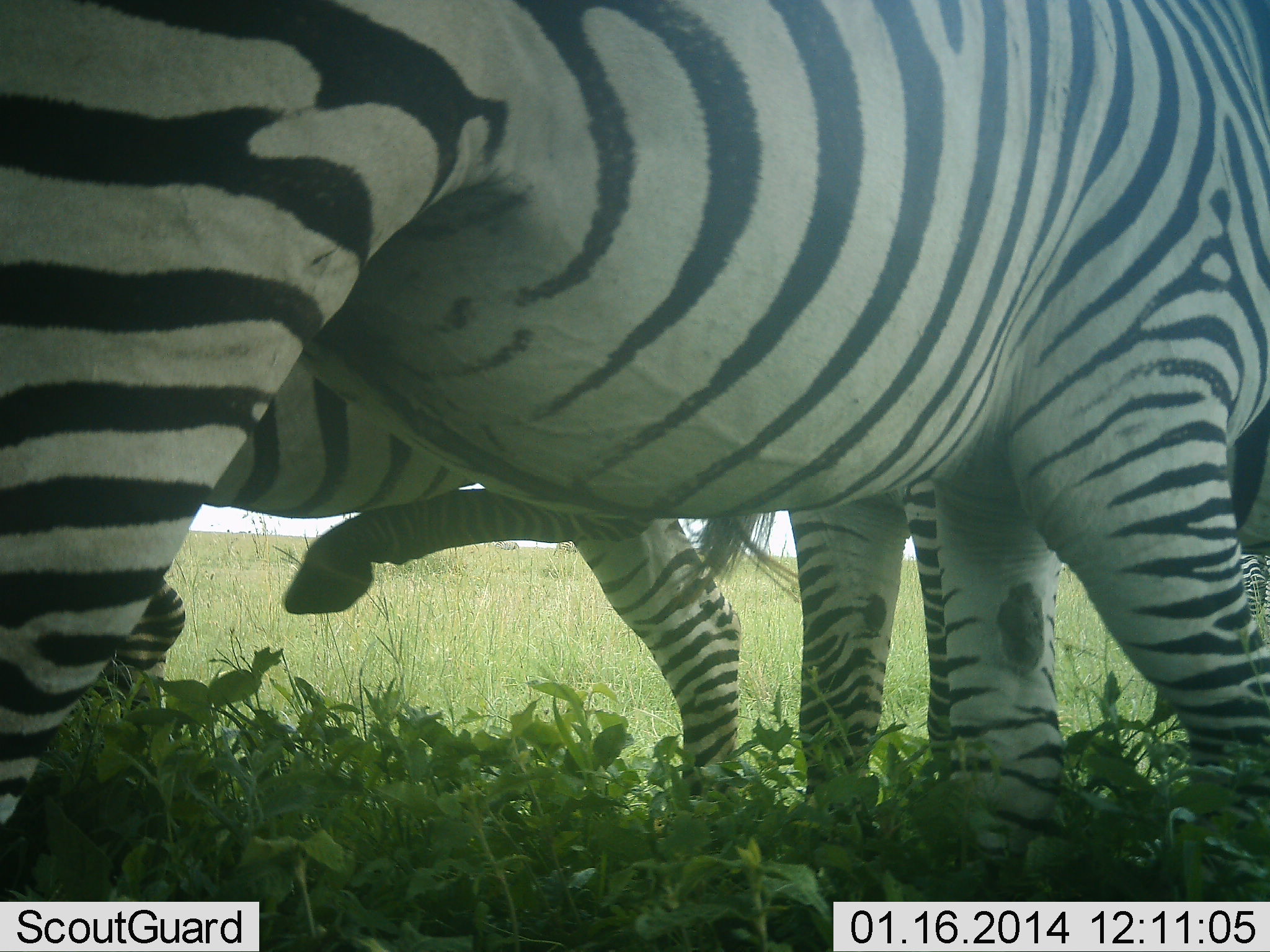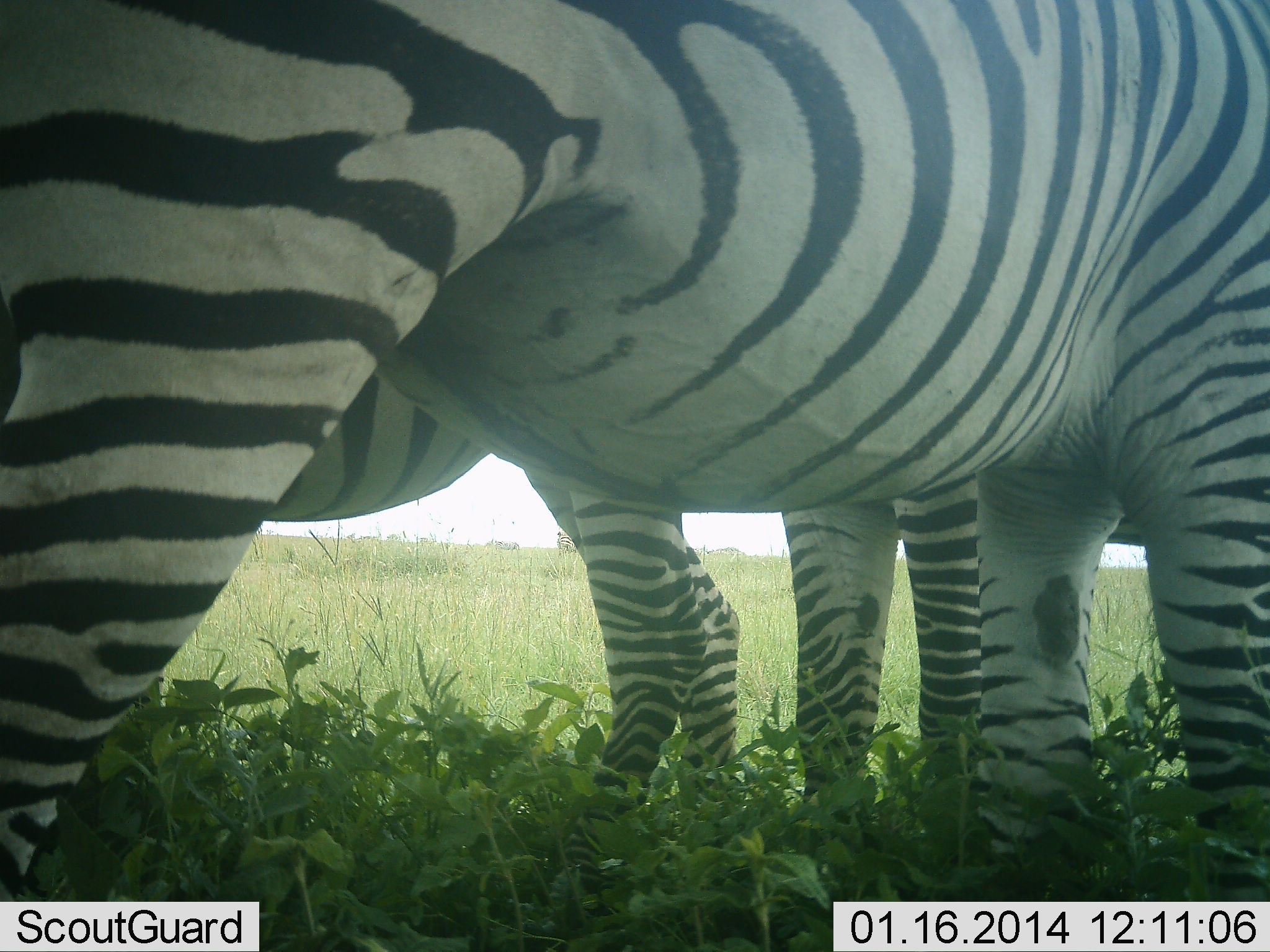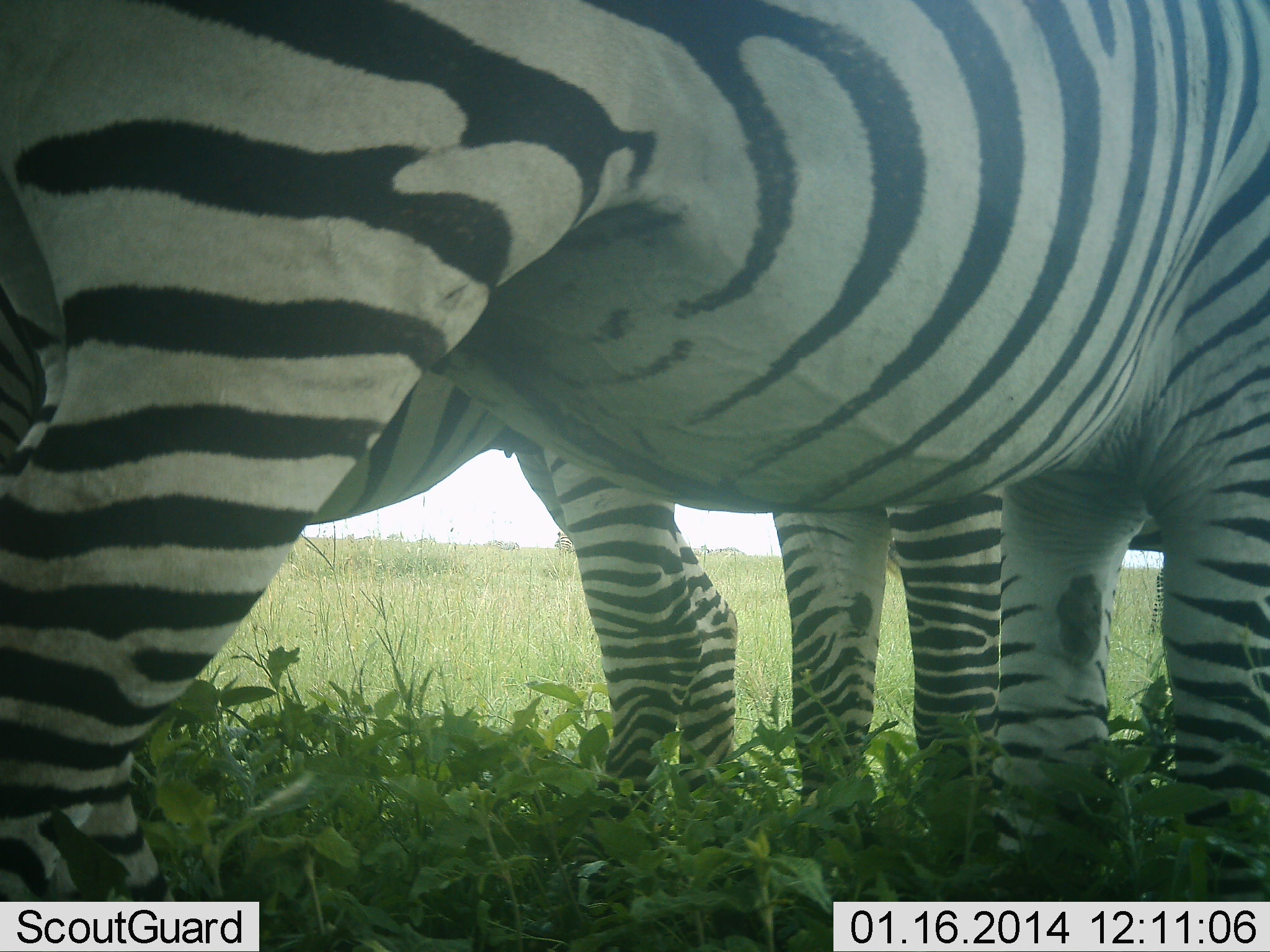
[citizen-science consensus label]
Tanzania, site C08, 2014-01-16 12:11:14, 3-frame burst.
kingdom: Animalia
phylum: Chordata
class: Mammalia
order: Perissodactyla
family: Equidae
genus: Equus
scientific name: Equus quagga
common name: plains zebra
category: zebra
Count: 3.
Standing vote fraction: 80%.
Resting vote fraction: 0%.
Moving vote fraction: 20%.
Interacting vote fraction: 10%.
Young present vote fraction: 10%.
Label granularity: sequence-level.